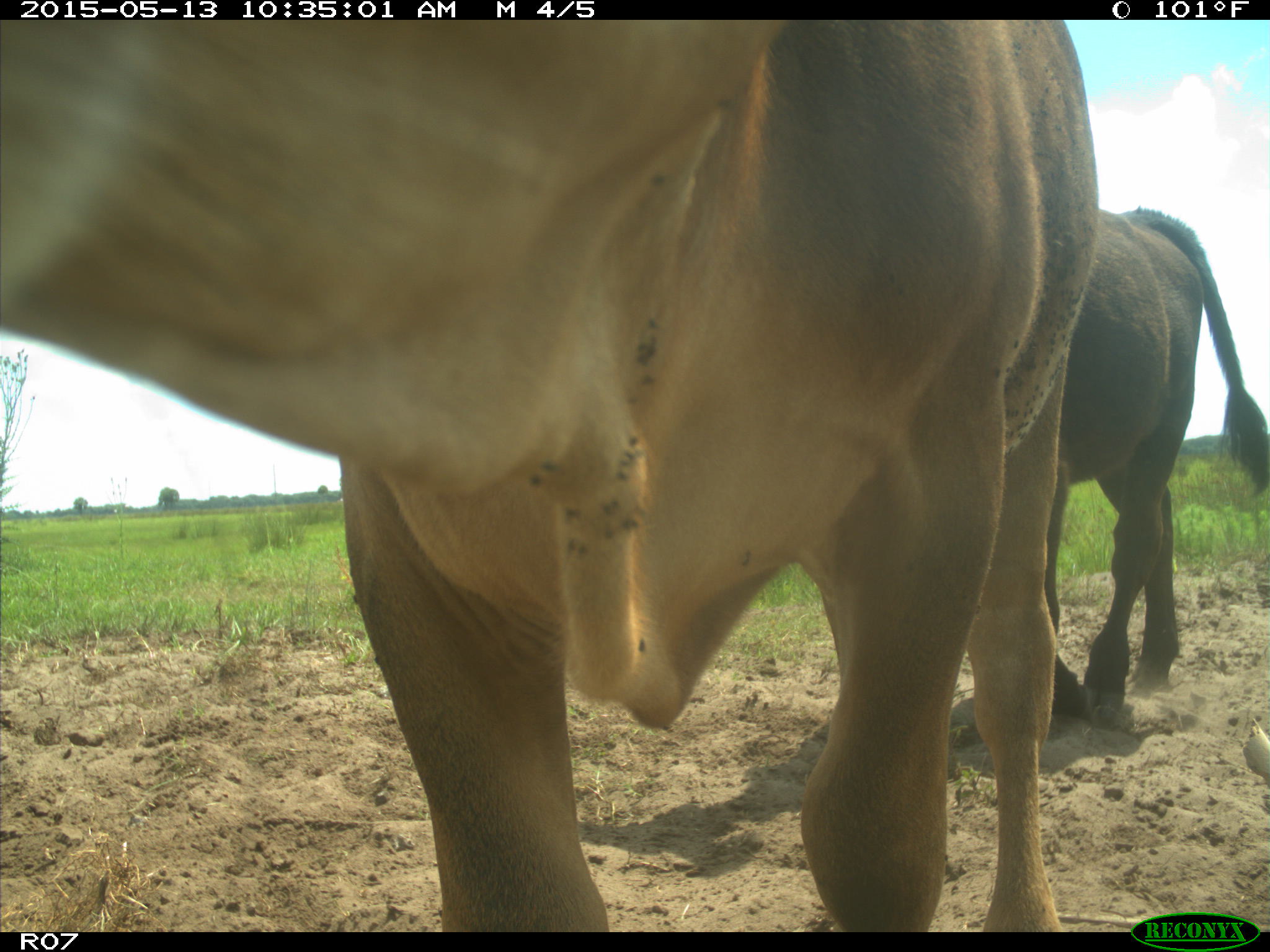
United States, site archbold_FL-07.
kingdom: Animalia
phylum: Chordata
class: Mammalia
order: Artiodactyla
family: Bovidae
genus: Bos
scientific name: Bos taurus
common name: domestic cow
Bos taurus (domestic cow).